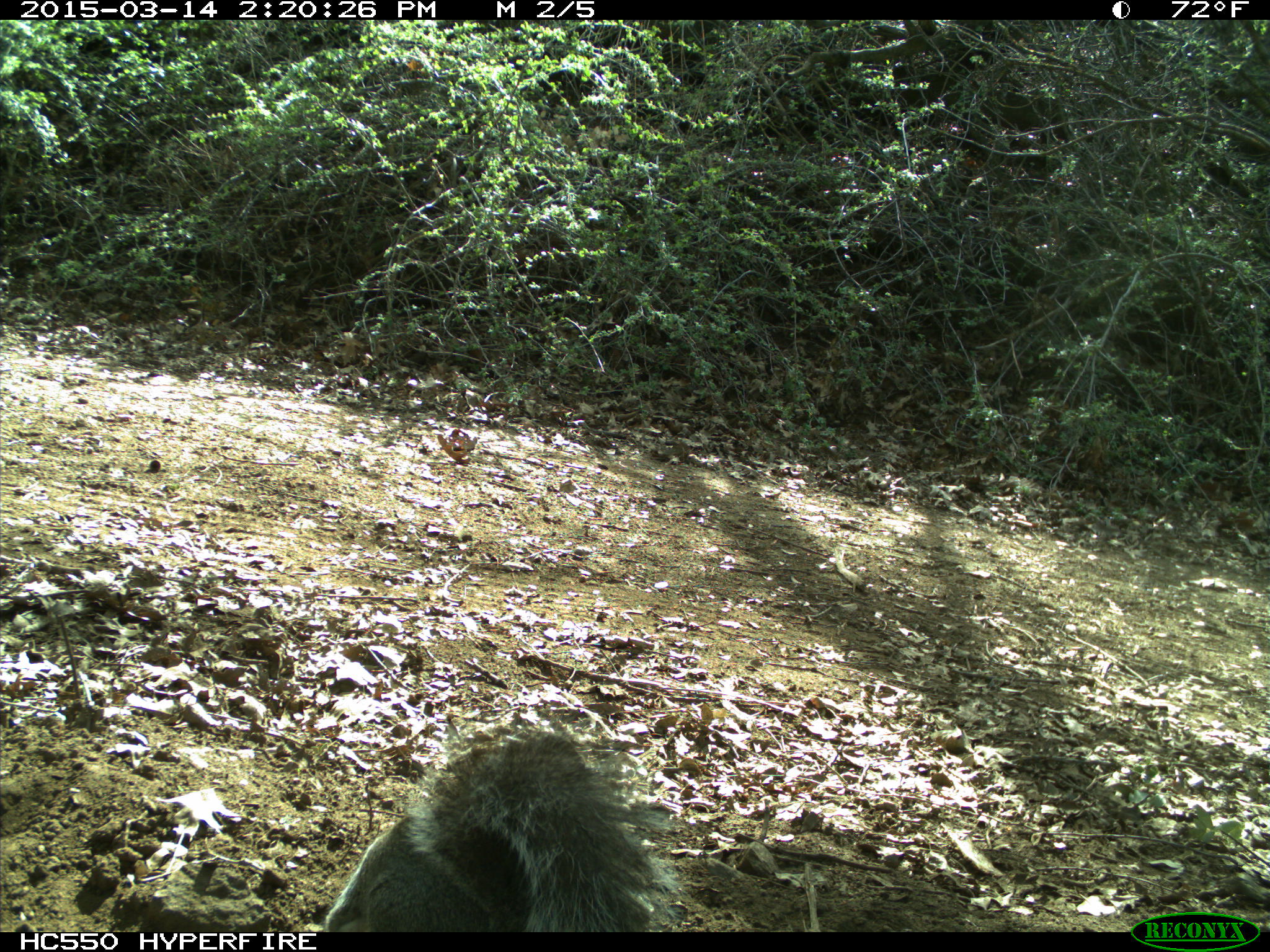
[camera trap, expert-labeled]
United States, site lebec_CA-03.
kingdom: Animalia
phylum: Chordata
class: Mammalia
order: Rodentia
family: Sciuridae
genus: Sciurus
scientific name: Sciurus carolinensis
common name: eastern gray squirrel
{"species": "Sciurus carolinensis (eastern gray squirrel)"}